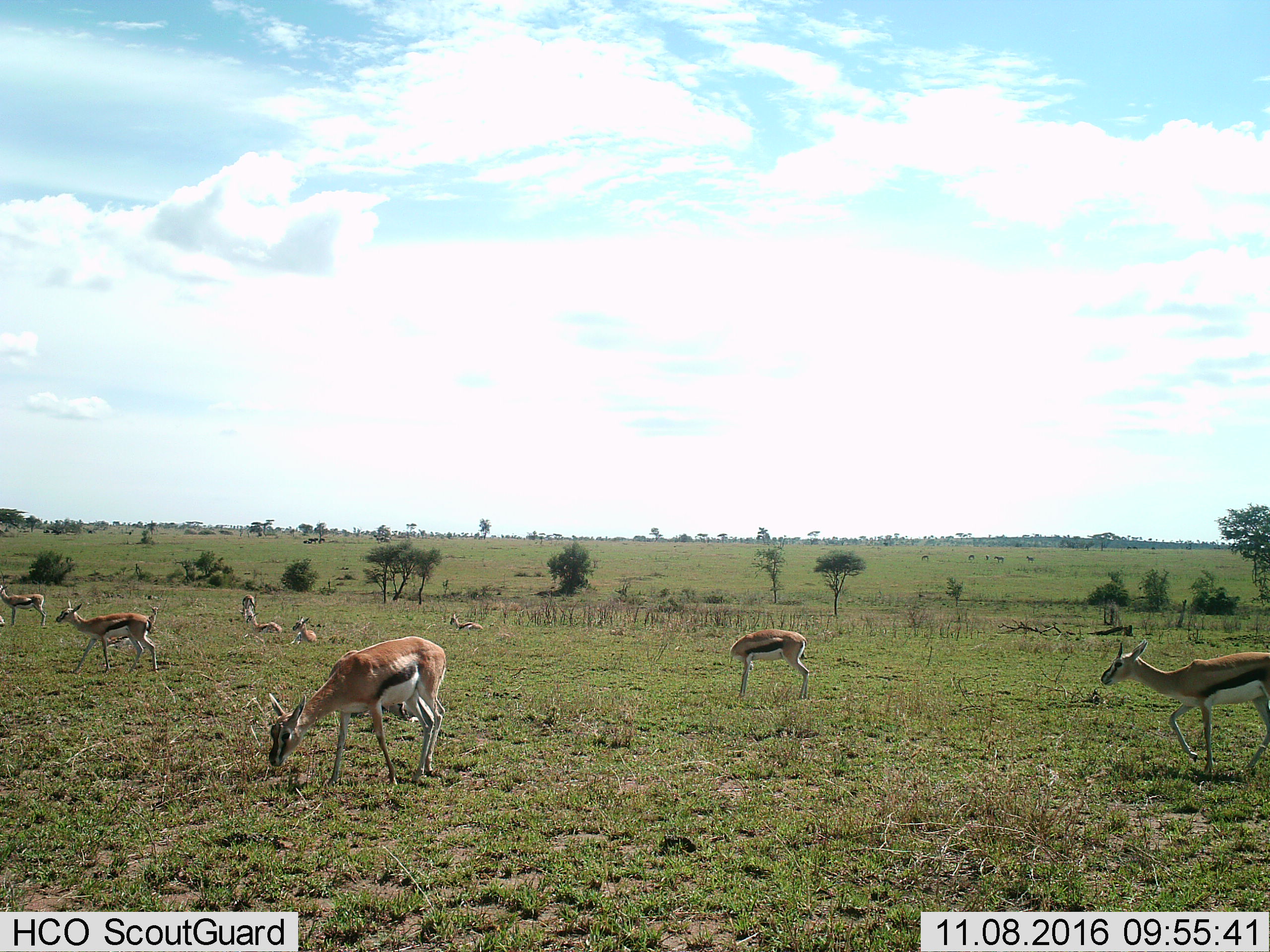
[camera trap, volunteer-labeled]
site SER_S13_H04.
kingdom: Animalia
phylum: Chordata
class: Mammalia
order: Artiodactyla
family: Bovidae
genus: Eudorcas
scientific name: Eudorcas thomsonii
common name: thomson's gazelle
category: gazellethomsons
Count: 10.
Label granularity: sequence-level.